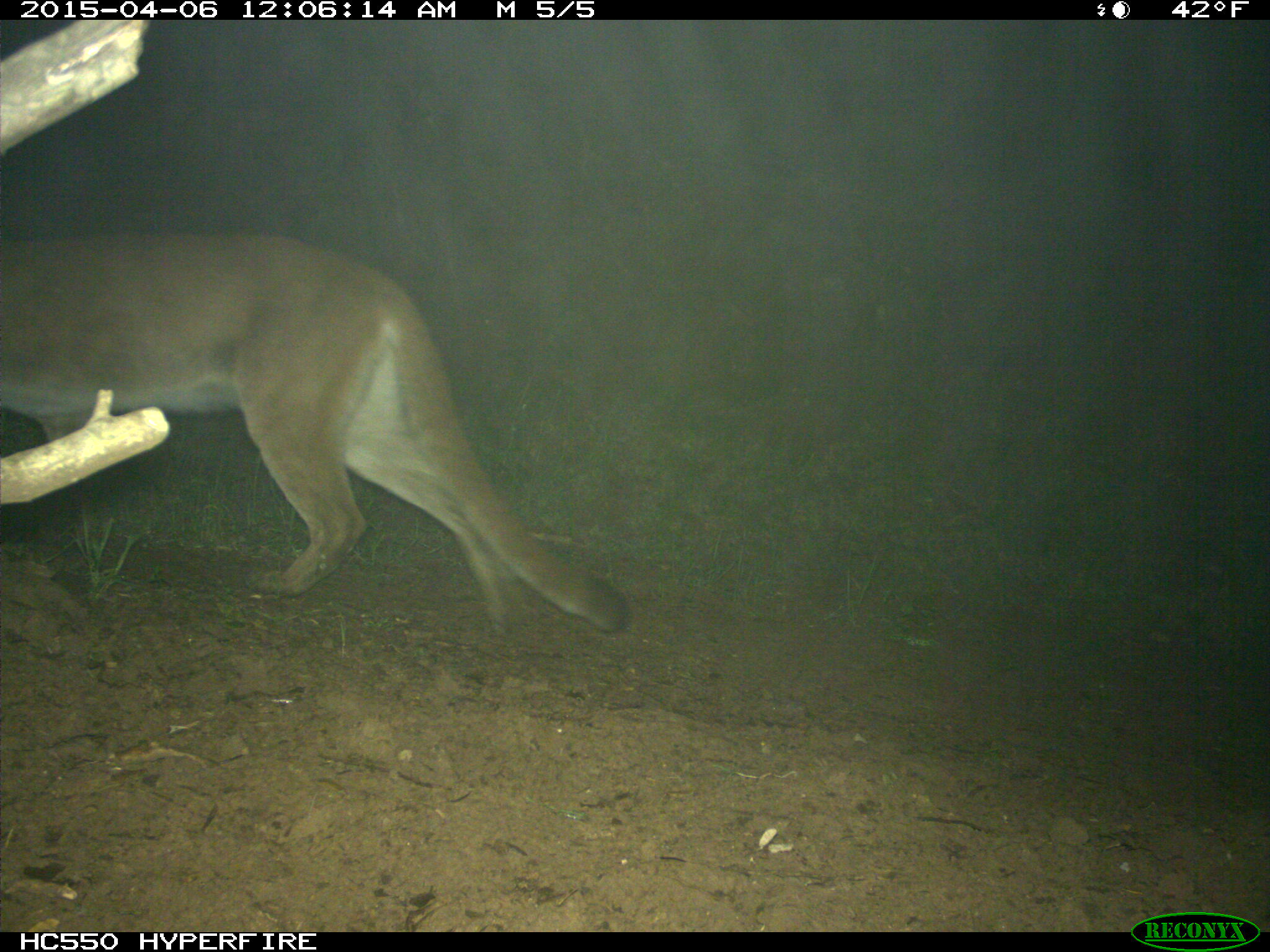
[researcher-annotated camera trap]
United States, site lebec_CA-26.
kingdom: Animalia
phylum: Chordata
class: Mammalia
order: Carnivora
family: Felidae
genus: Puma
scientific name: Puma concolor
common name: mountain lion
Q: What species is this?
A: Puma concolor (mountain lion).